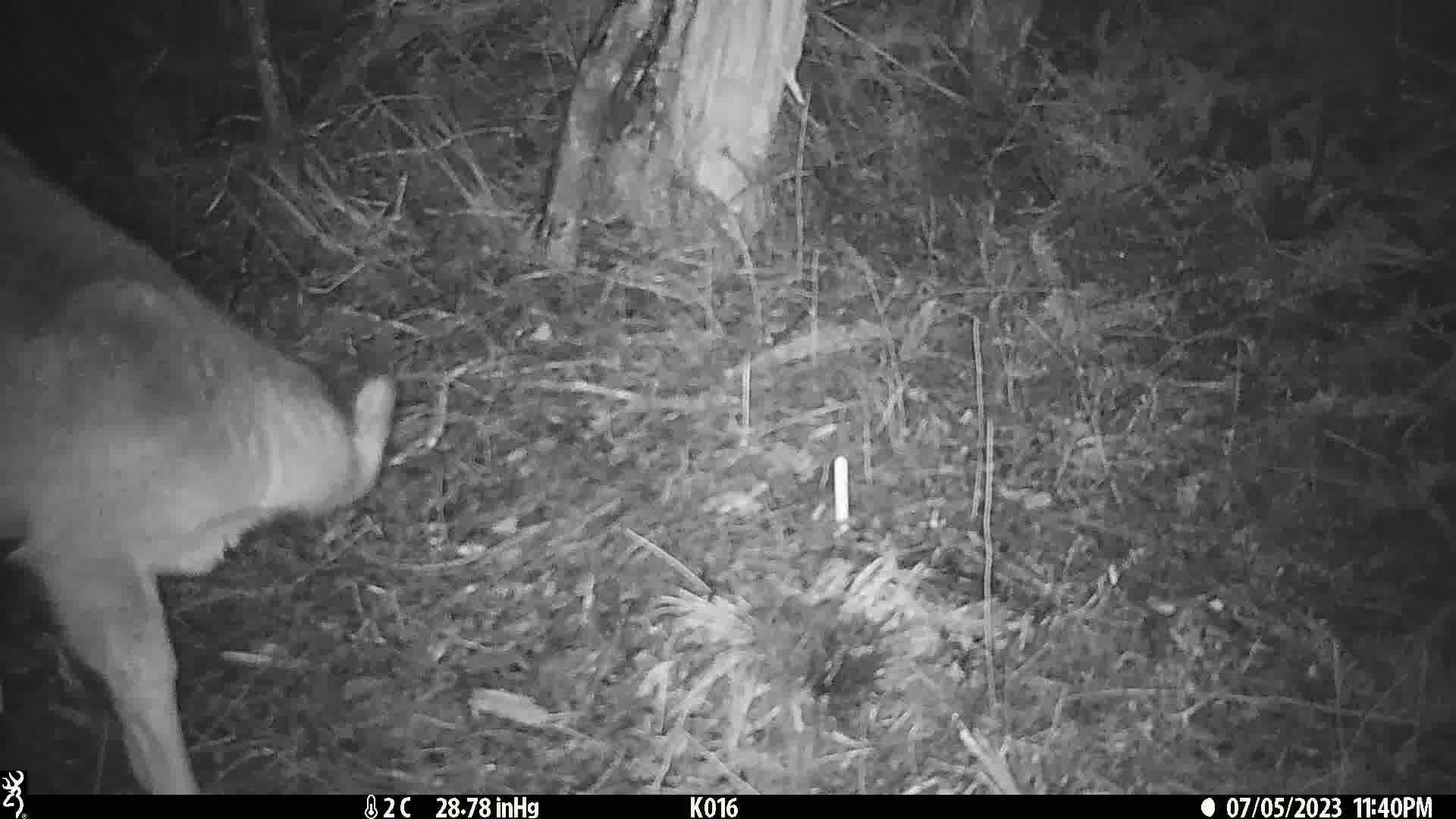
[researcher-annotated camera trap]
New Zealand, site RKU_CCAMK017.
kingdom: Animalia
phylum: Chordata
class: Mammalia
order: Artiodactyla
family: Cervidae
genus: Odocoileus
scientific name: Odocoileus virginianus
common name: white-tailed deer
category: white tailed deer